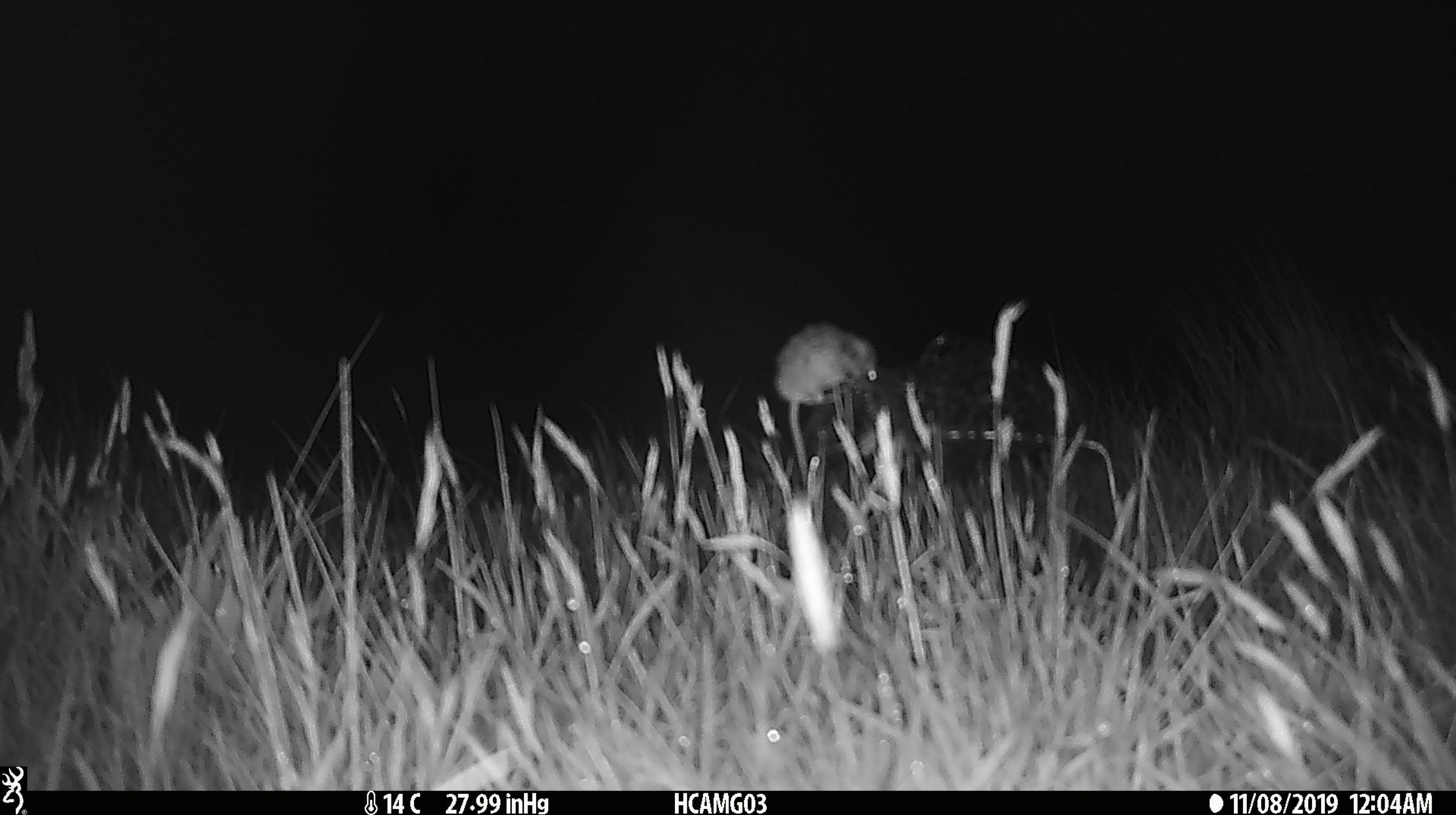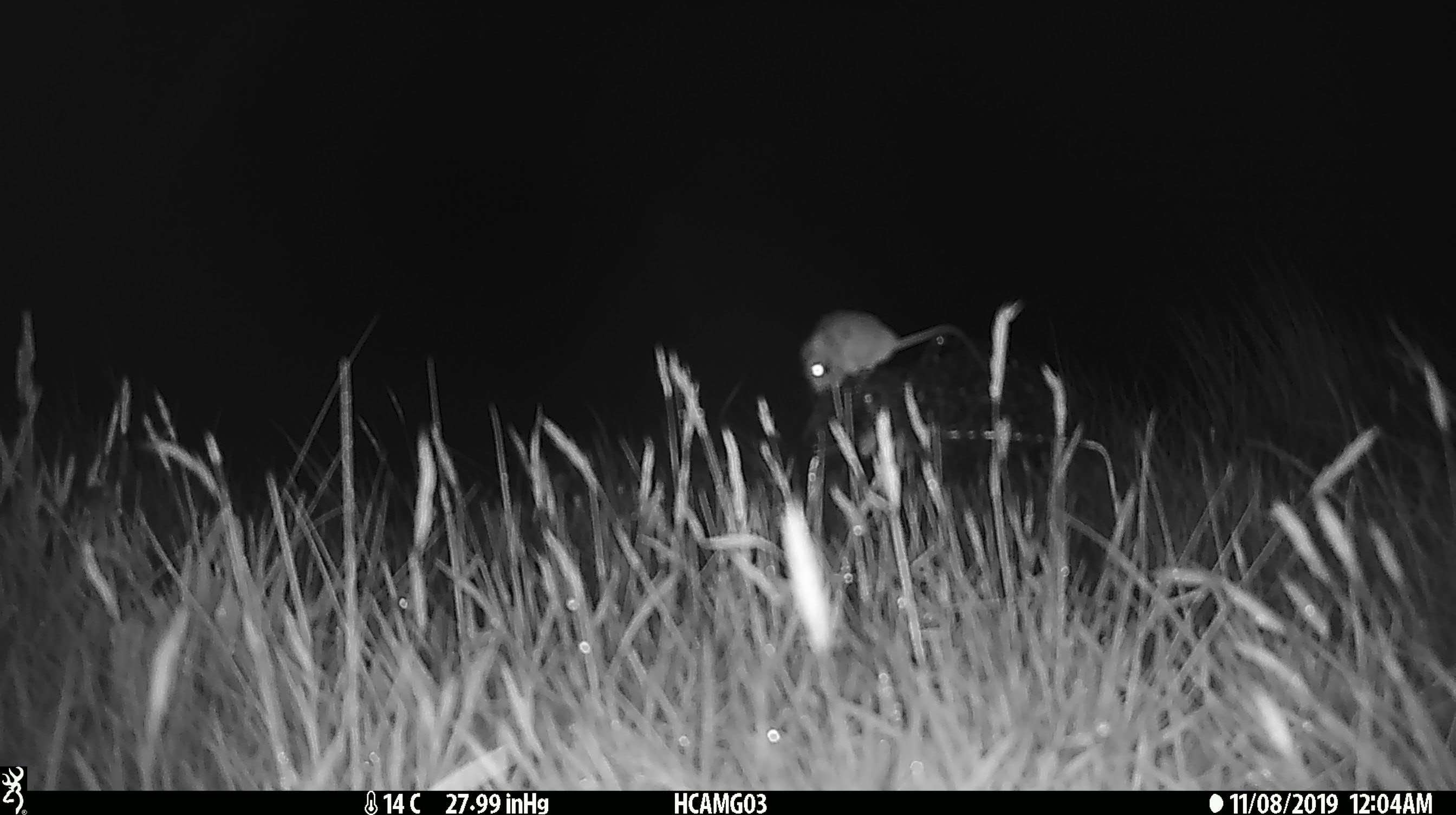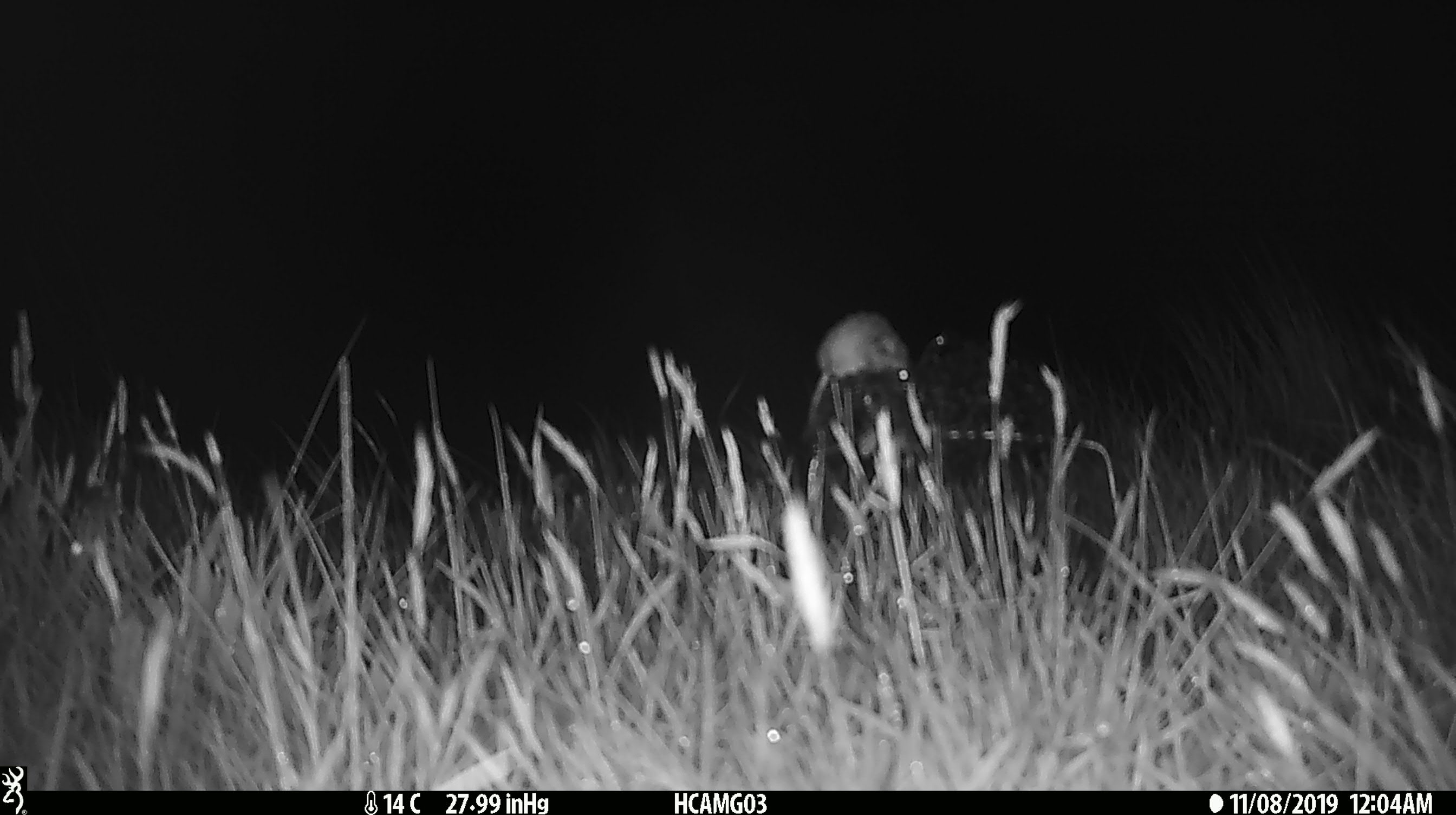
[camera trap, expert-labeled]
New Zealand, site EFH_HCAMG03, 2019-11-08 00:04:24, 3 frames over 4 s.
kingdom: Animalia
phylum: Chordata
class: Mammalia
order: Rodentia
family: Muridae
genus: Mus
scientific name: Mus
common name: mouse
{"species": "mouse (Mus)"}